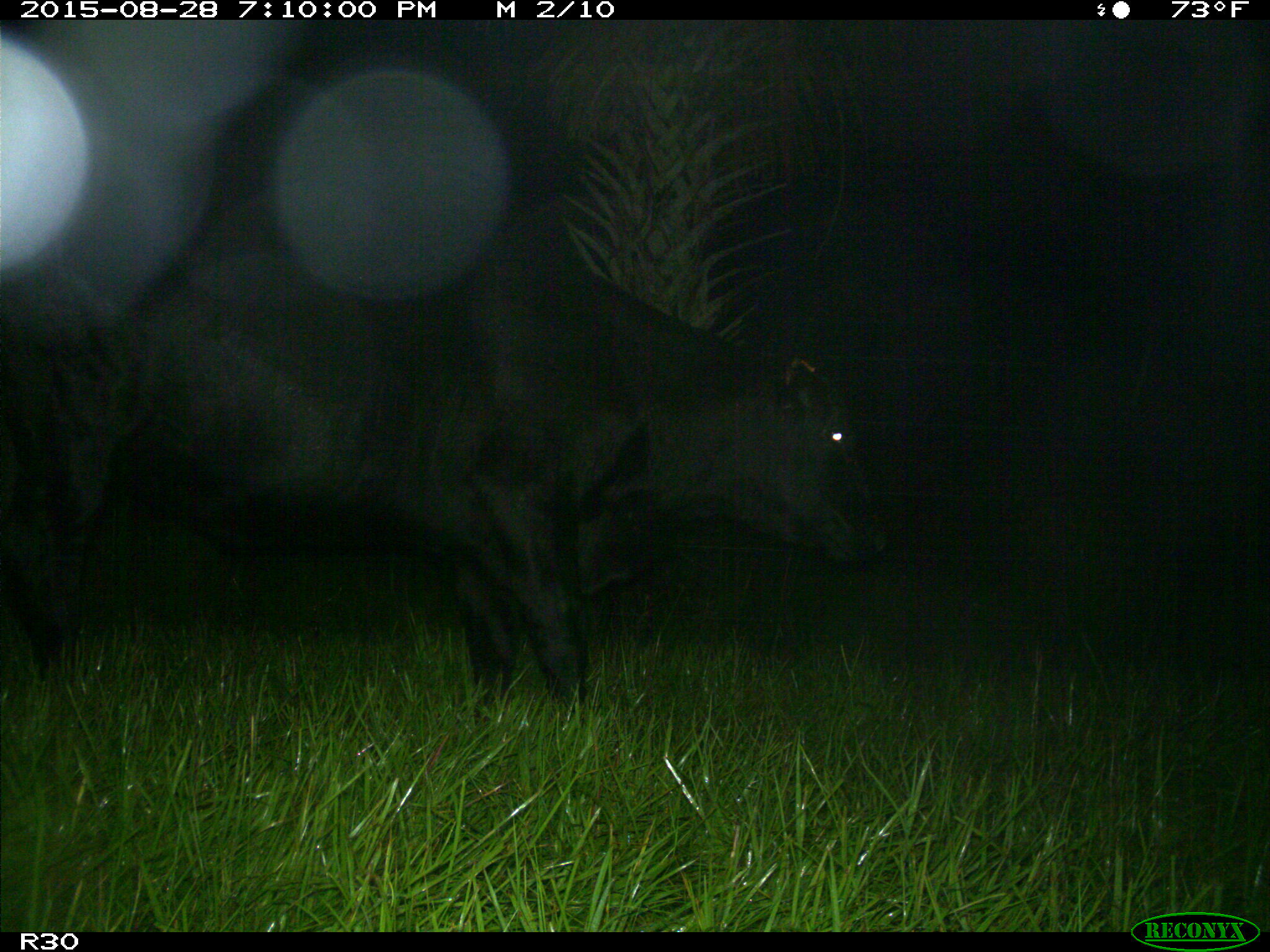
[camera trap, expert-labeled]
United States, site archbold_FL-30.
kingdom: Animalia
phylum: Chordata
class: Mammalia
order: Artiodactyla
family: Bovidae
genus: Bos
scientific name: Bos taurus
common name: domestic cow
Bos taurus (domestic cow).